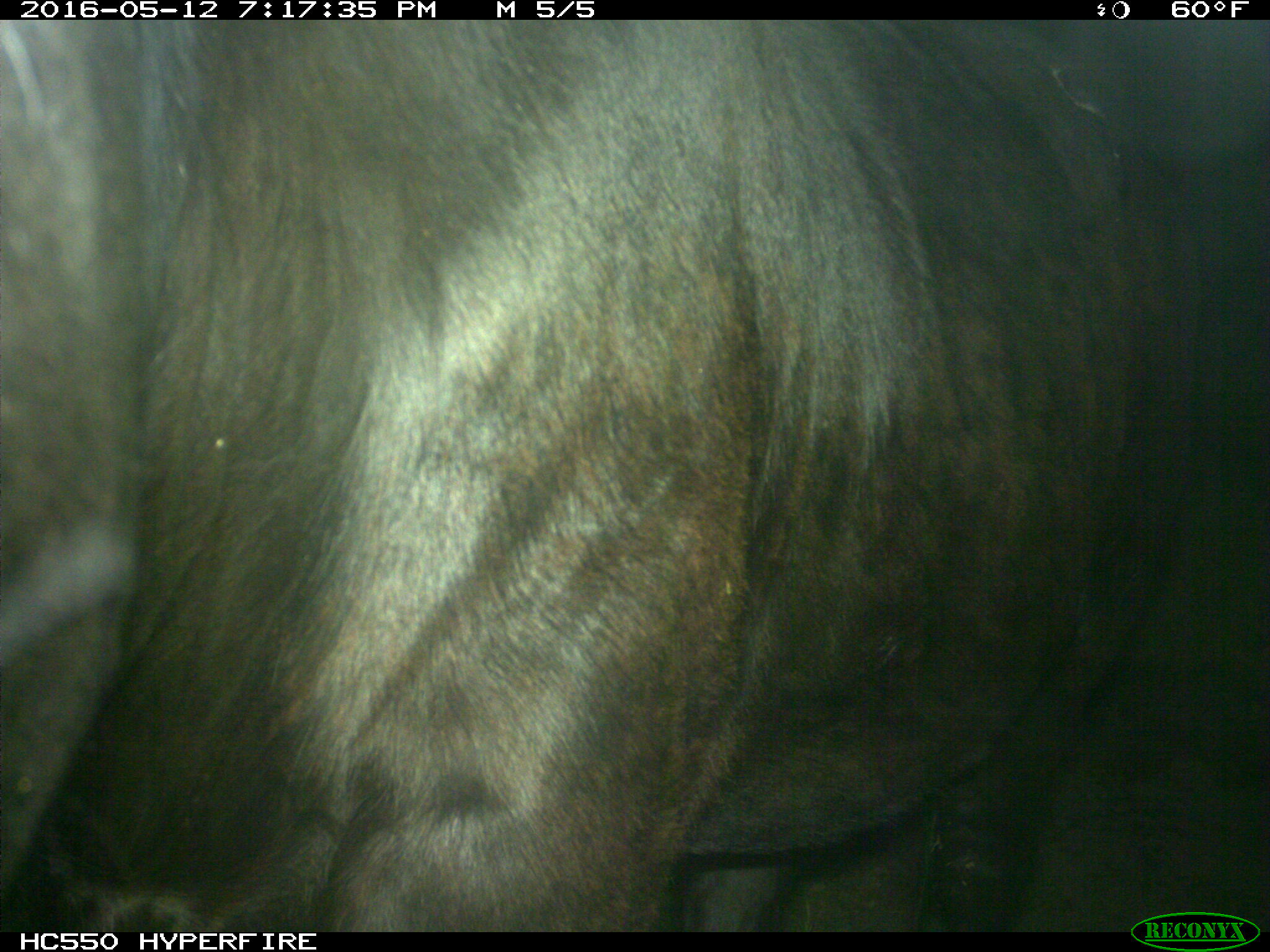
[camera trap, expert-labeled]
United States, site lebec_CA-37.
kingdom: Animalia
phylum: Chordata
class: Mammalia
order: Artiodactyla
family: Bovidae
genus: Bos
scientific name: Bos taurus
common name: domestic cow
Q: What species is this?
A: Bos taurus (domestic cow).